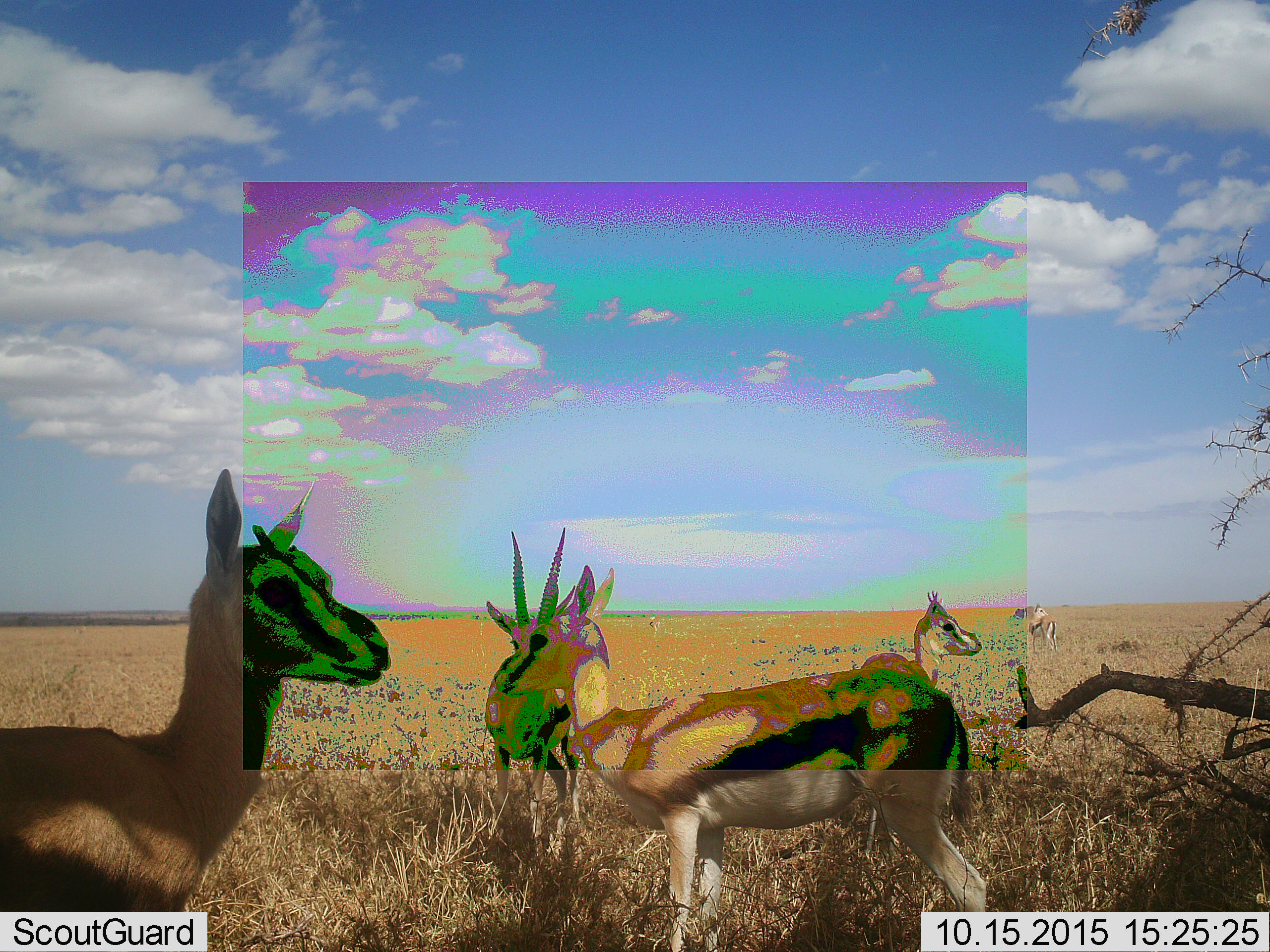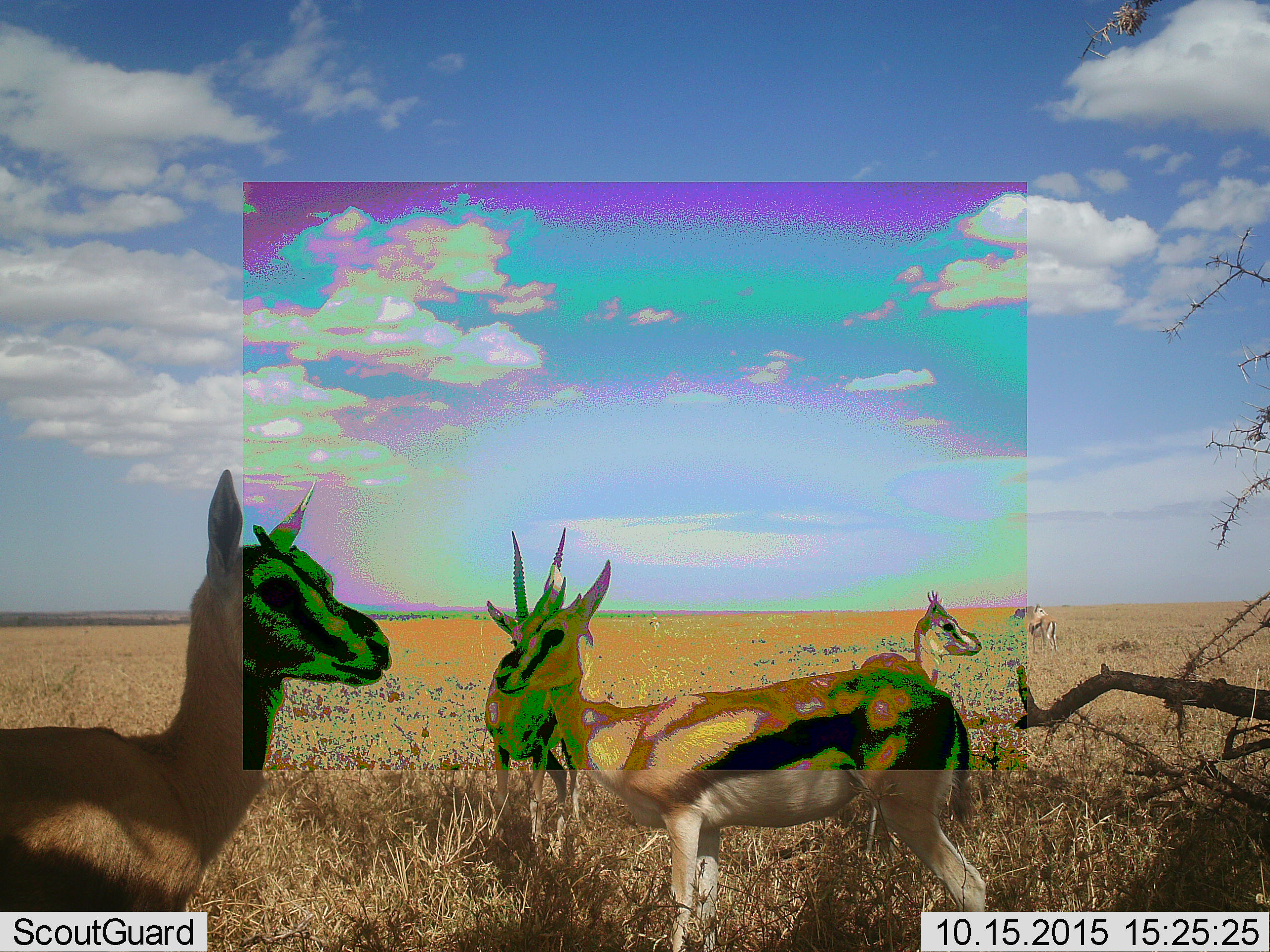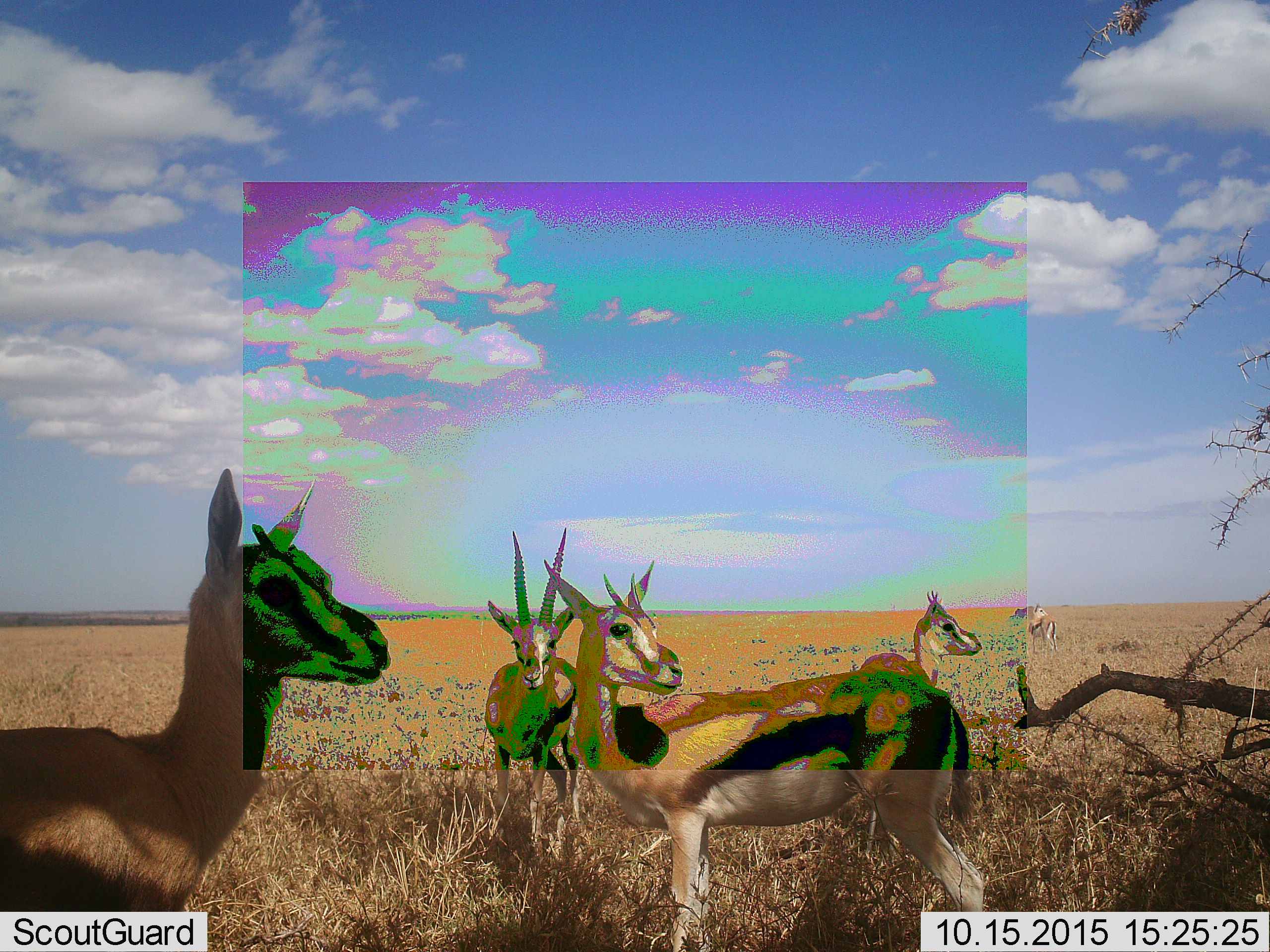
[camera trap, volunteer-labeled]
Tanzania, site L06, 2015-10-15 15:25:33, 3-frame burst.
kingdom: Animalia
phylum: Chordata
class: Mammalia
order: Artiodactyla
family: Bovidae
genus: Eudorcas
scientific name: Eudorcas thomsonii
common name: thomson's gazelle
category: gazellethomsons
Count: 5.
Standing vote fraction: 89%.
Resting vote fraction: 11%.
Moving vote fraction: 0%.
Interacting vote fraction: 0%.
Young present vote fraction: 0%.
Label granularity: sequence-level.